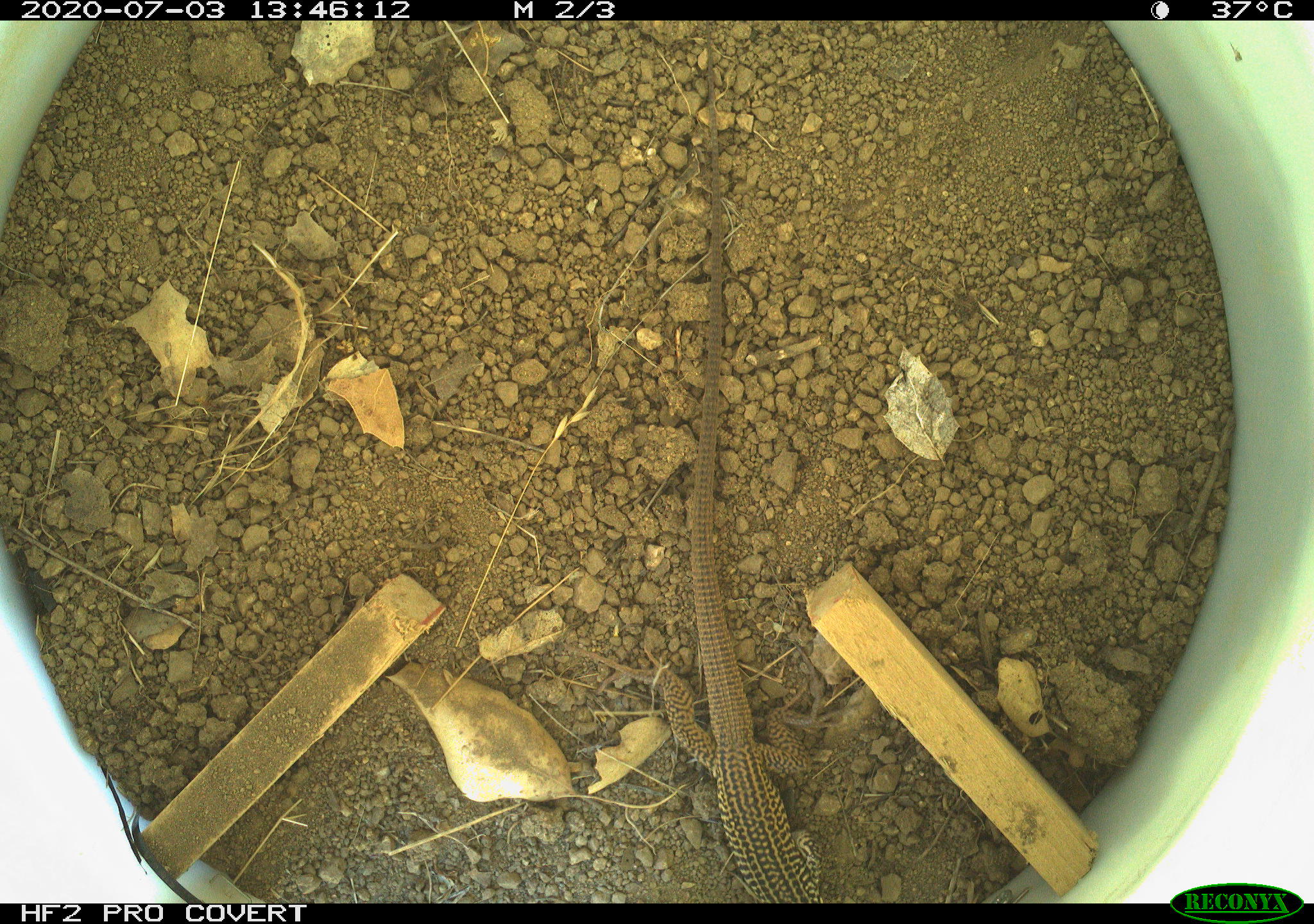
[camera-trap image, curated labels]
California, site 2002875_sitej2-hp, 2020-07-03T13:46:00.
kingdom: Animalia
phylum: Chordata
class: Reptilia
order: Squamata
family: Teiidae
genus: Aspidoscelis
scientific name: Aspidoscelis tigris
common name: western whiptail